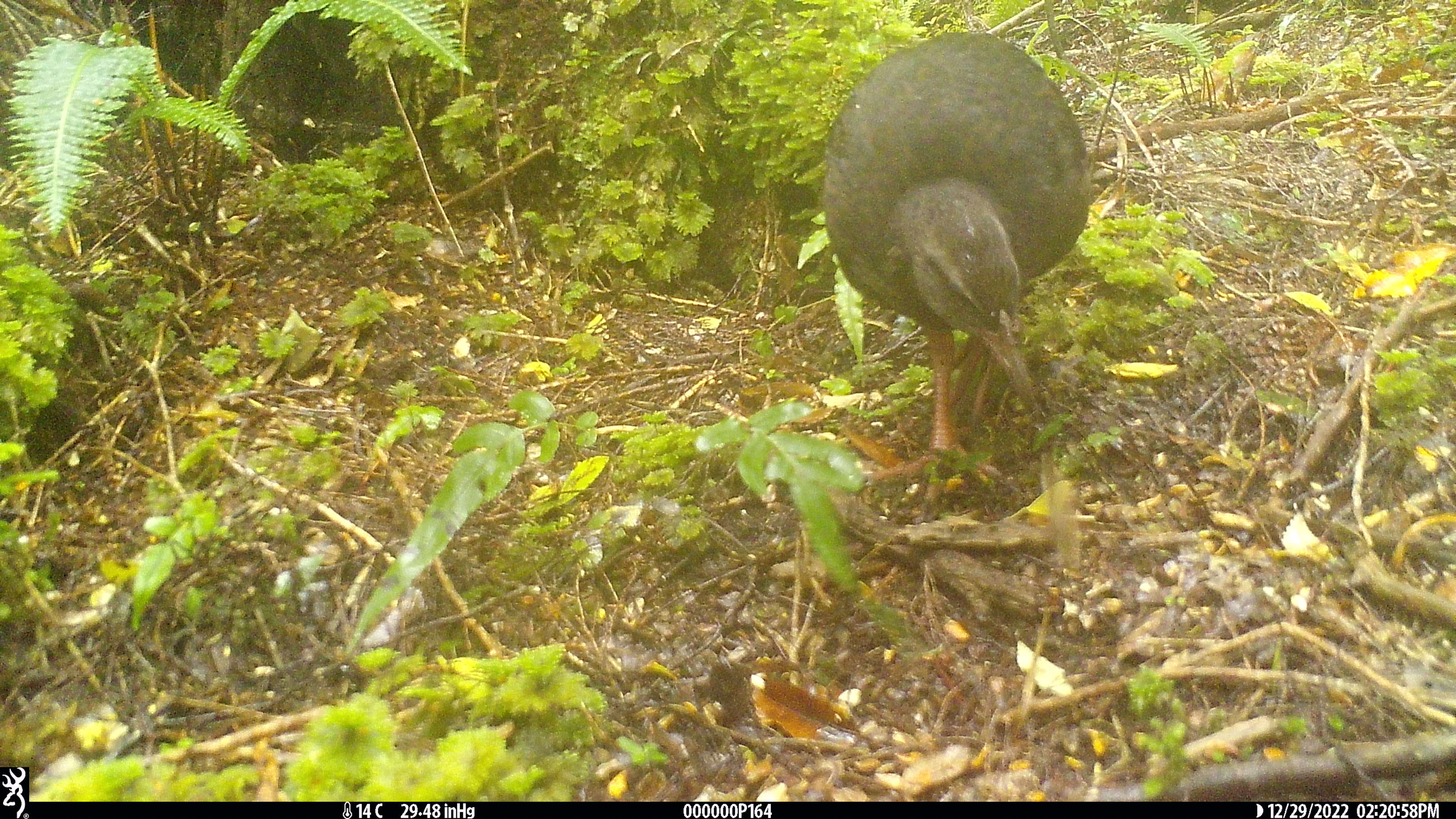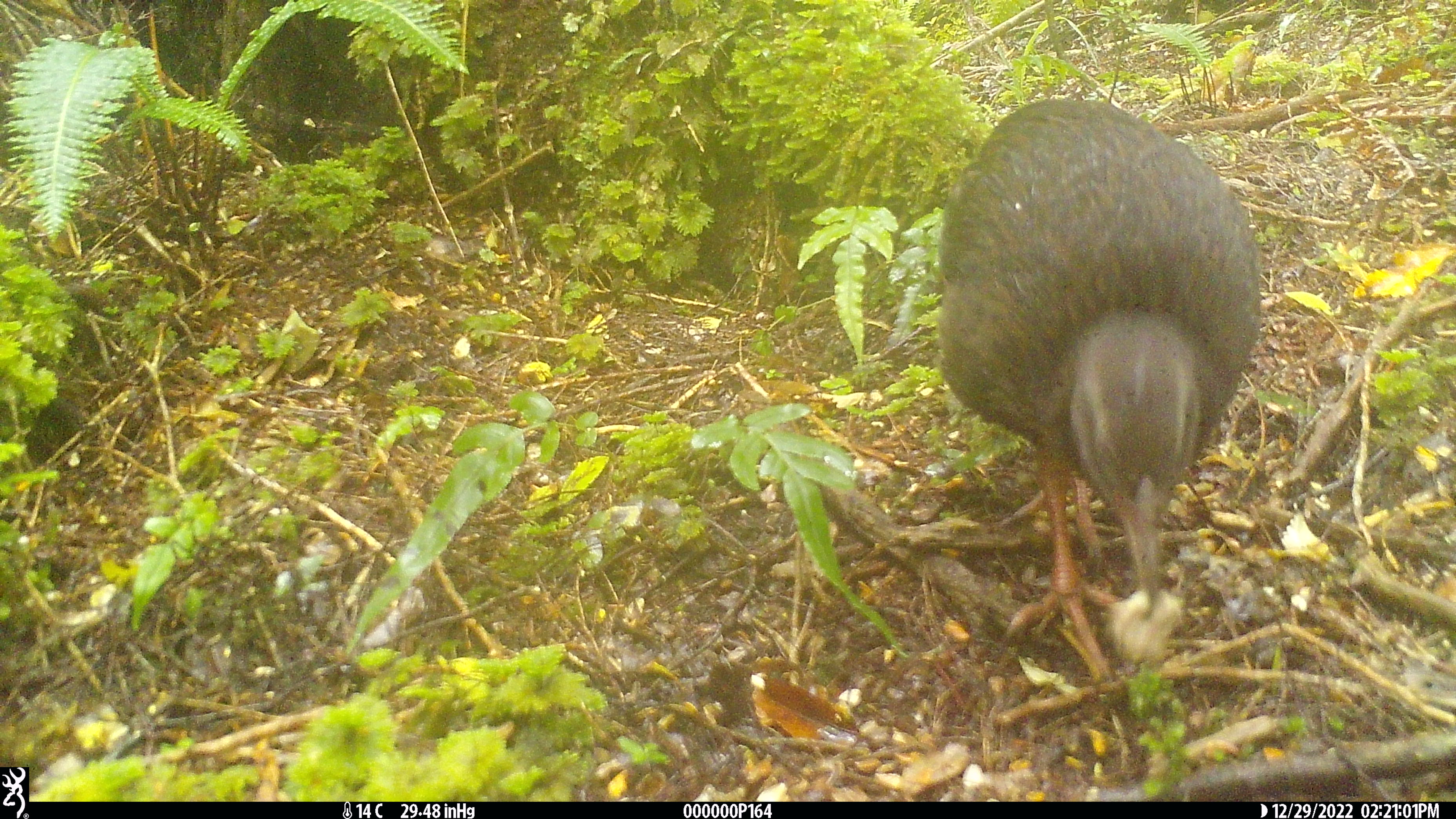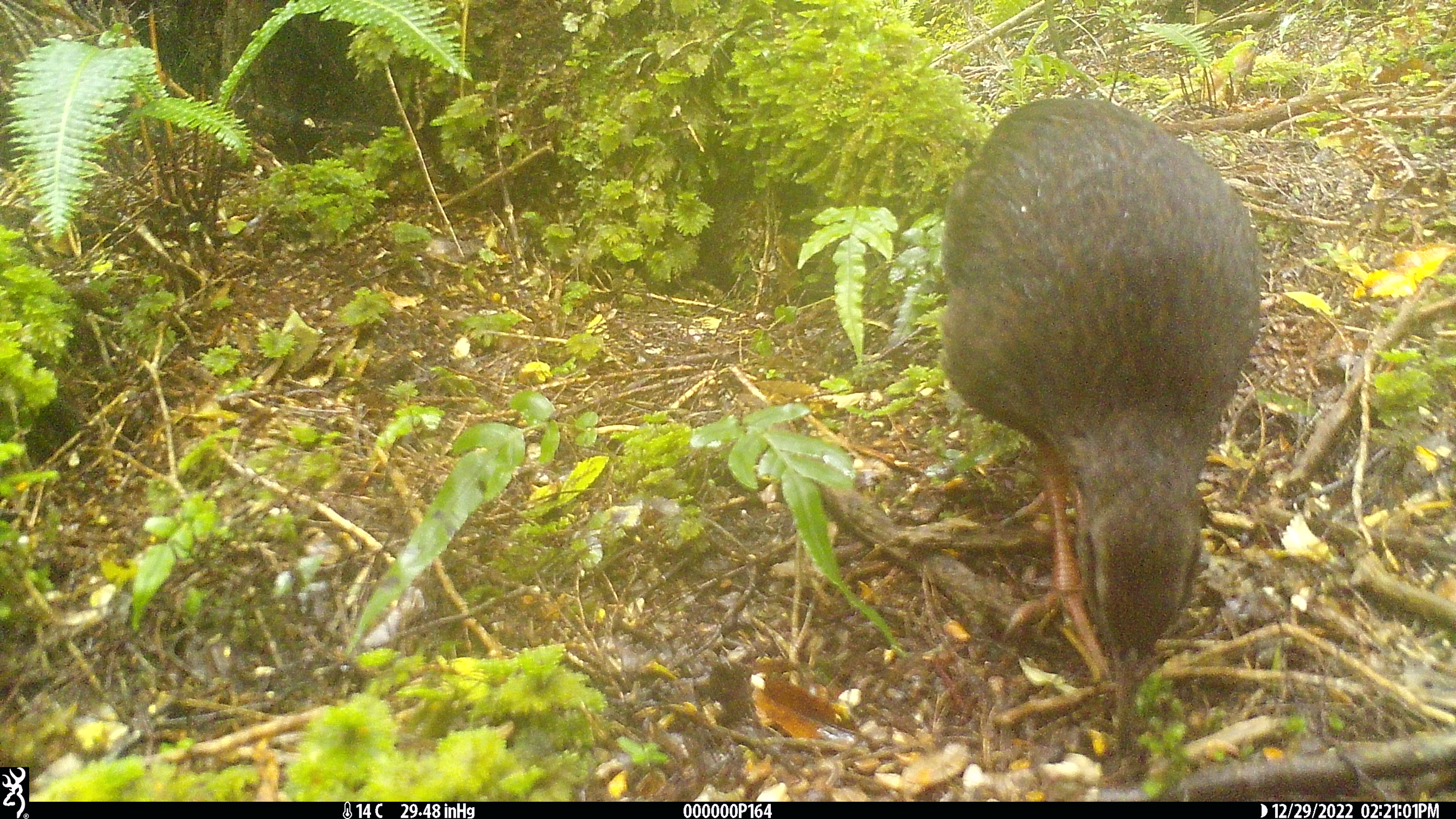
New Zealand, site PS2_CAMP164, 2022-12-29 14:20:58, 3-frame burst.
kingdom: Animalia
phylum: Chordata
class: Aves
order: Gruiformes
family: Rallidae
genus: Gallirallus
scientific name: Gallirallus australis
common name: weka